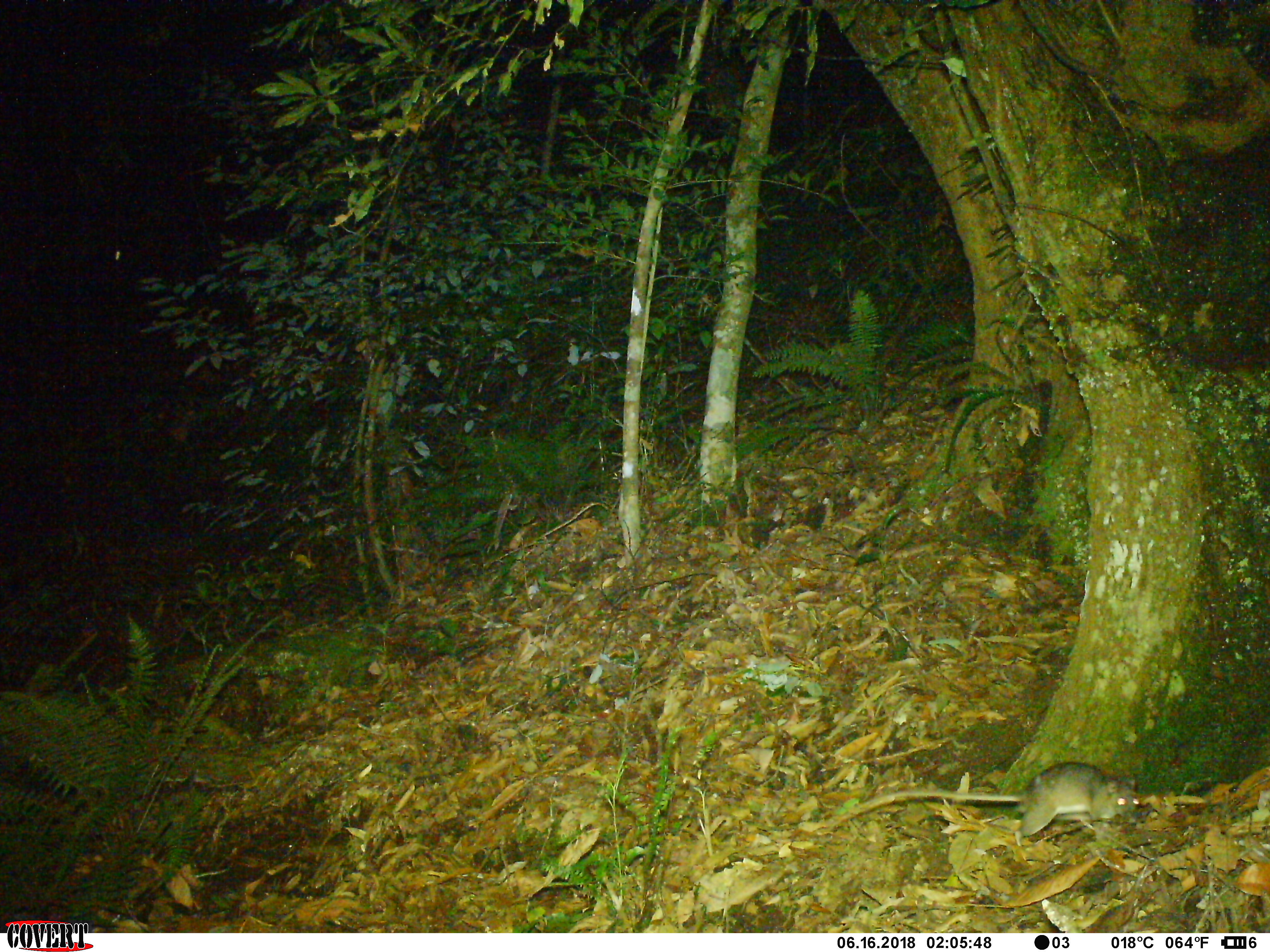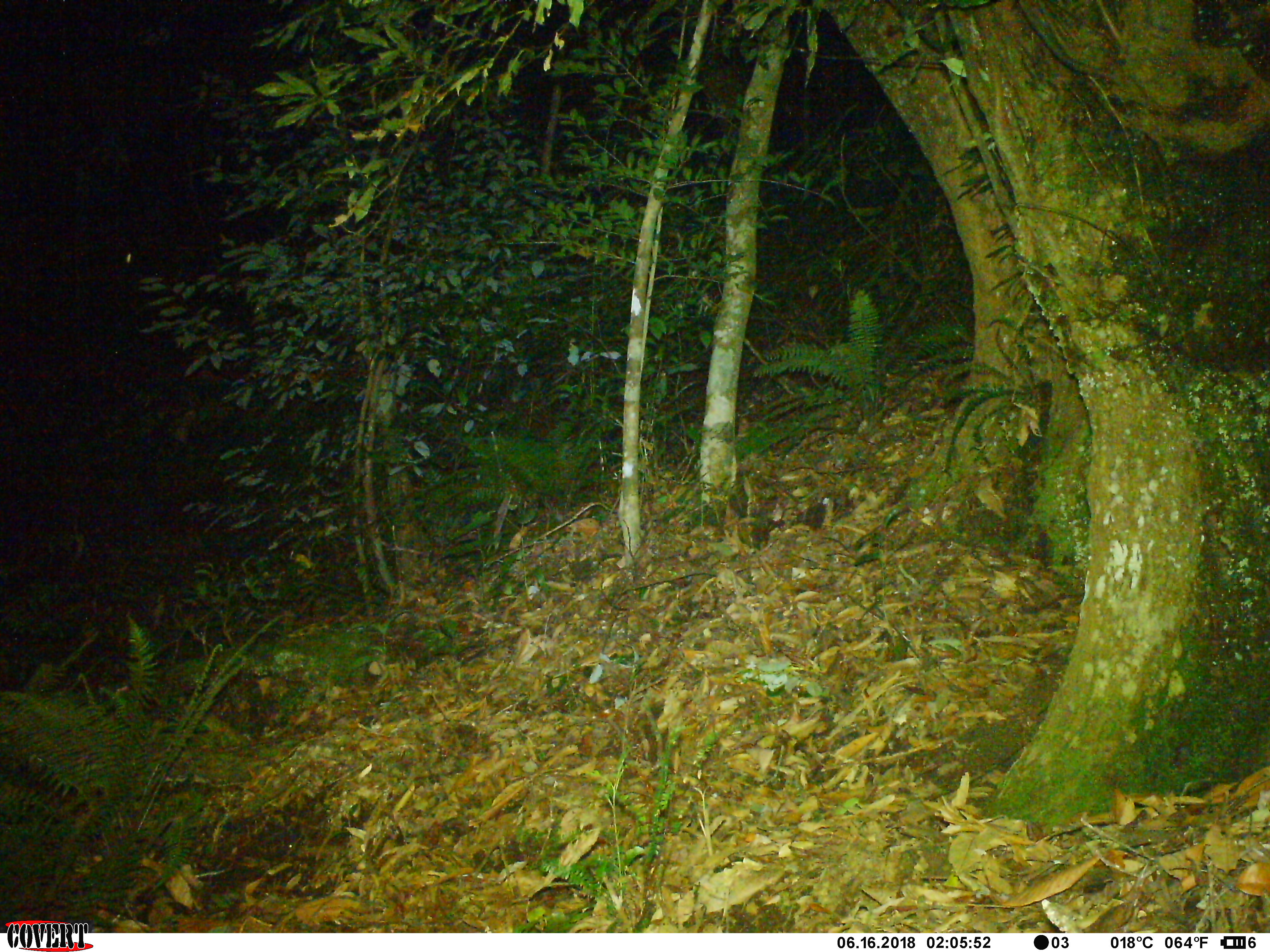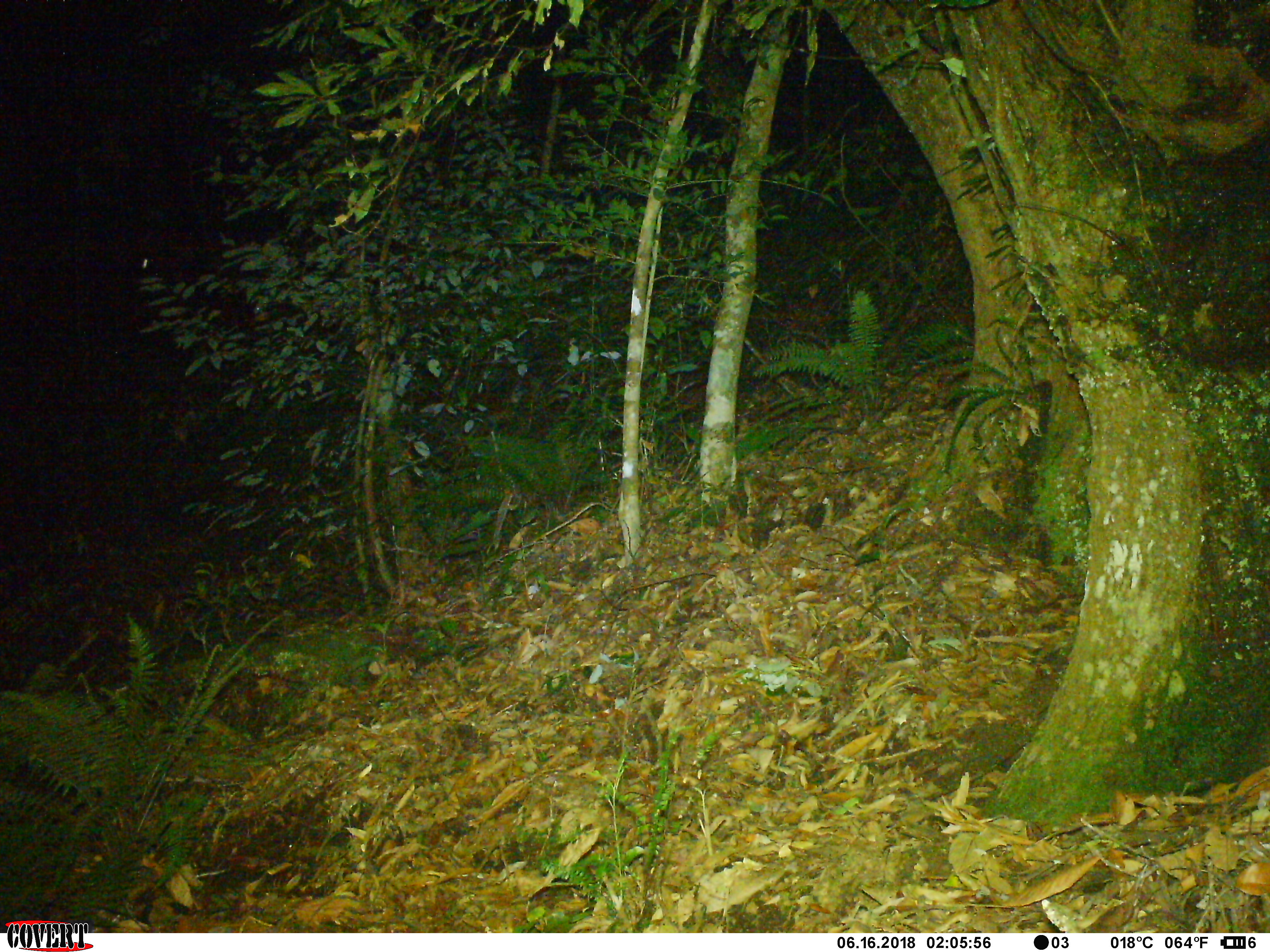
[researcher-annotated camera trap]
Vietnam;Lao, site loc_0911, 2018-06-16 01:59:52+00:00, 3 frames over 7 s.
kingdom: Animalia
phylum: Chordata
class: Mammalia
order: Rodentia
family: Muridae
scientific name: Muridae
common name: old-world mice and rats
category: unidentified murid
Unidentified murid (old-world mice and rats) (Muridae). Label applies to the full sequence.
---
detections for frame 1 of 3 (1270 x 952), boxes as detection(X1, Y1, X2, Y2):
unidentified murid: detection(831, 760, 1139, 846)